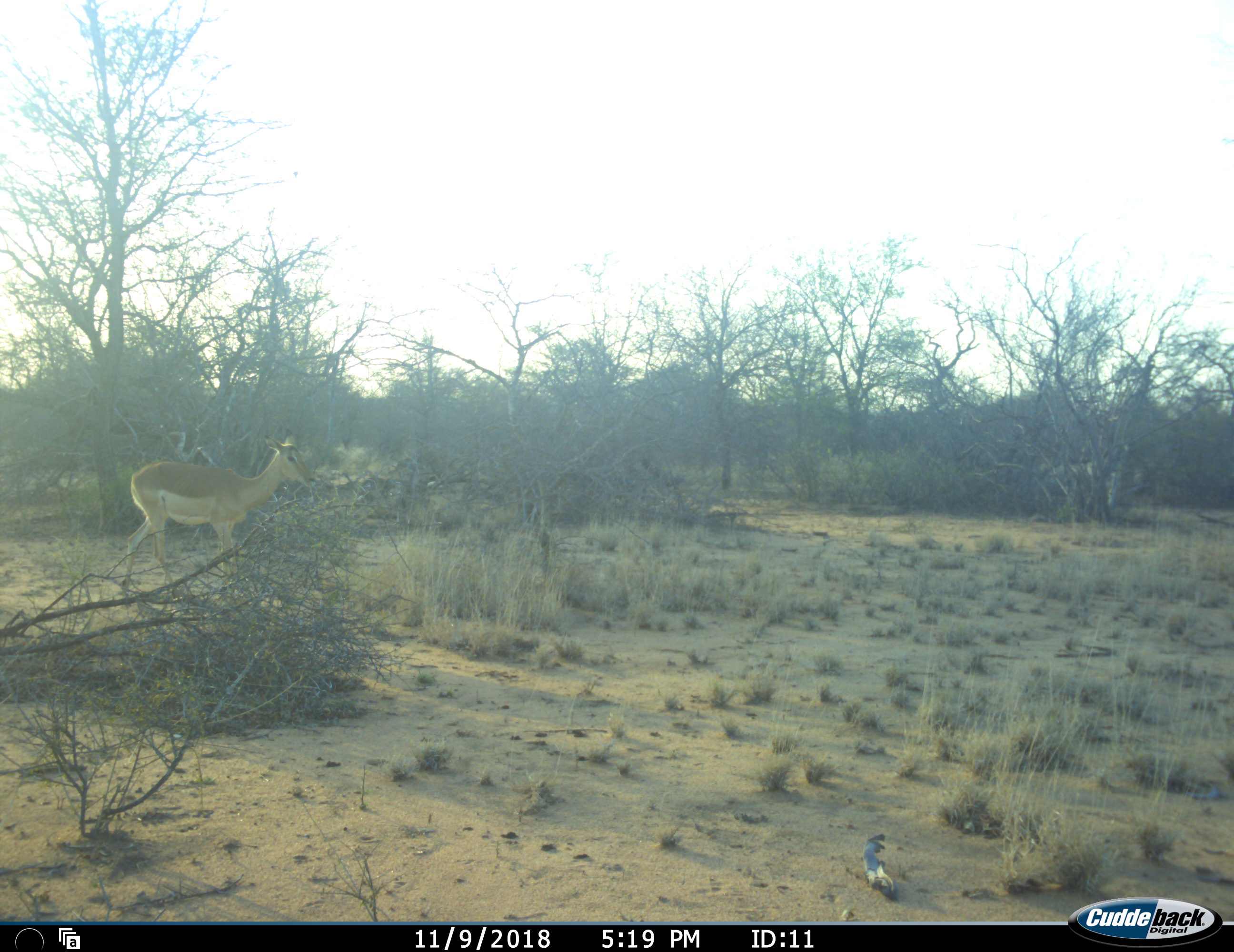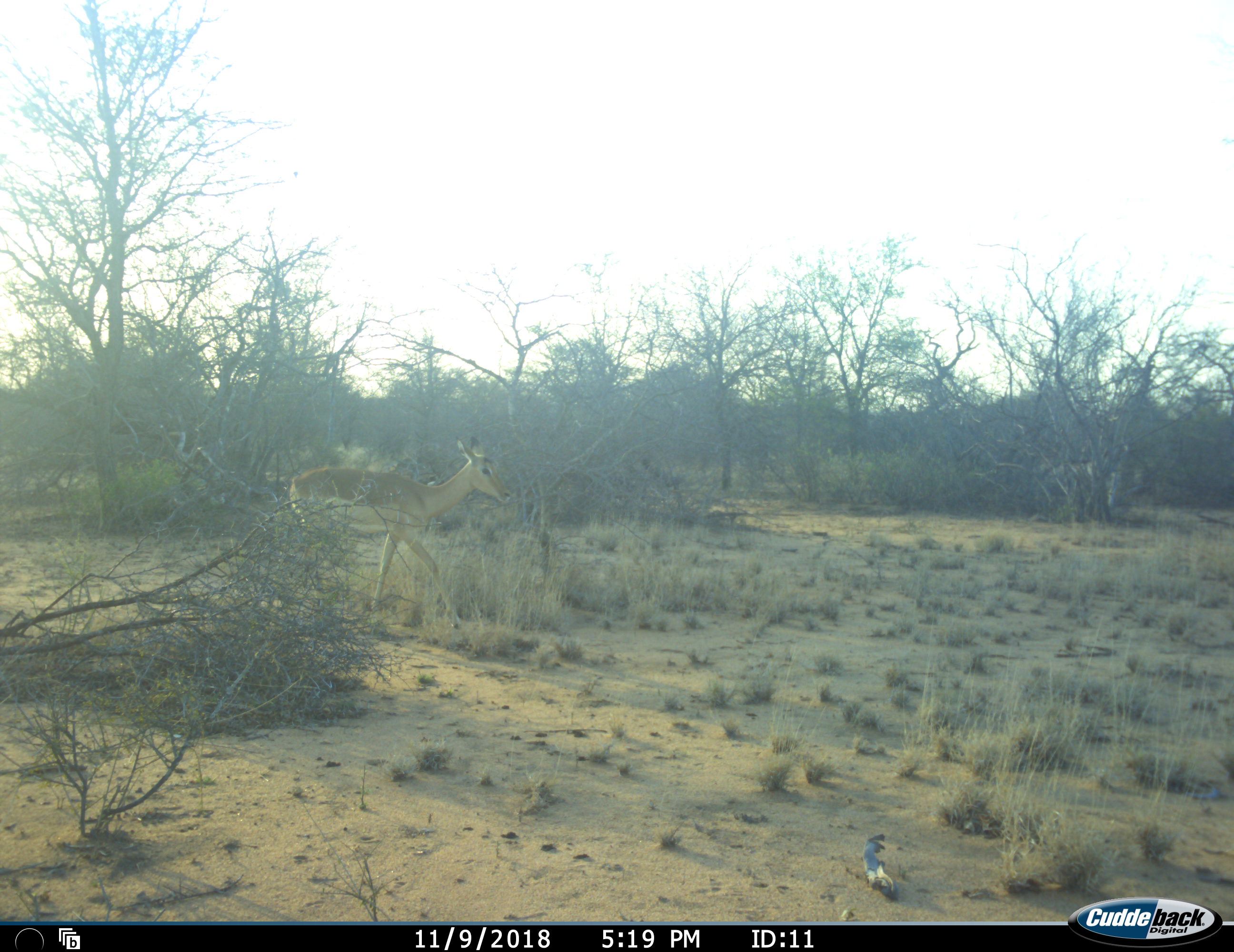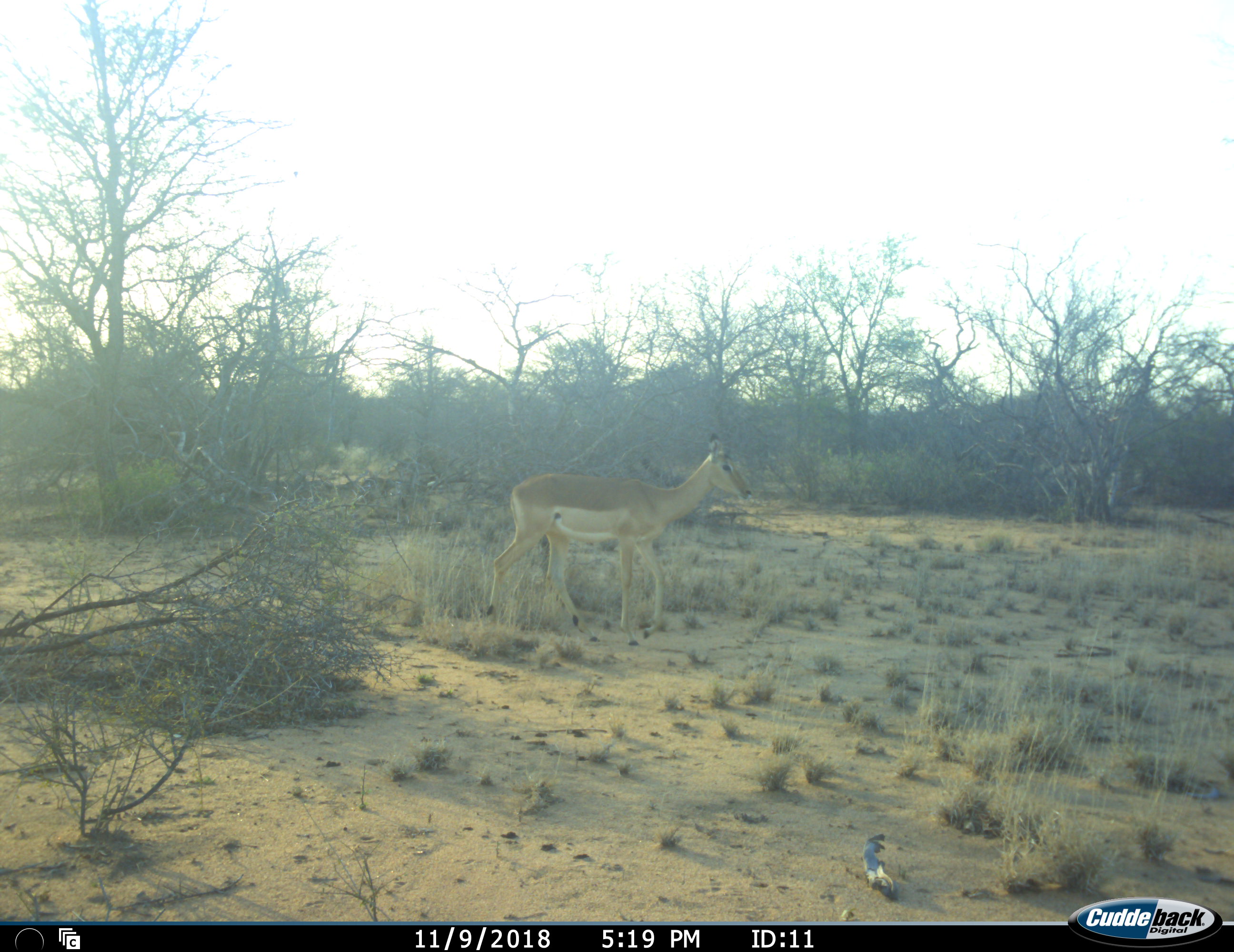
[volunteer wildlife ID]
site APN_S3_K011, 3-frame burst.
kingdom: Animalia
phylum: Chordata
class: Mammalia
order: Artiodactyla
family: Bovidae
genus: Aepyceros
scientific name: Aepyceros melampus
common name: impala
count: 1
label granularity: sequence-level